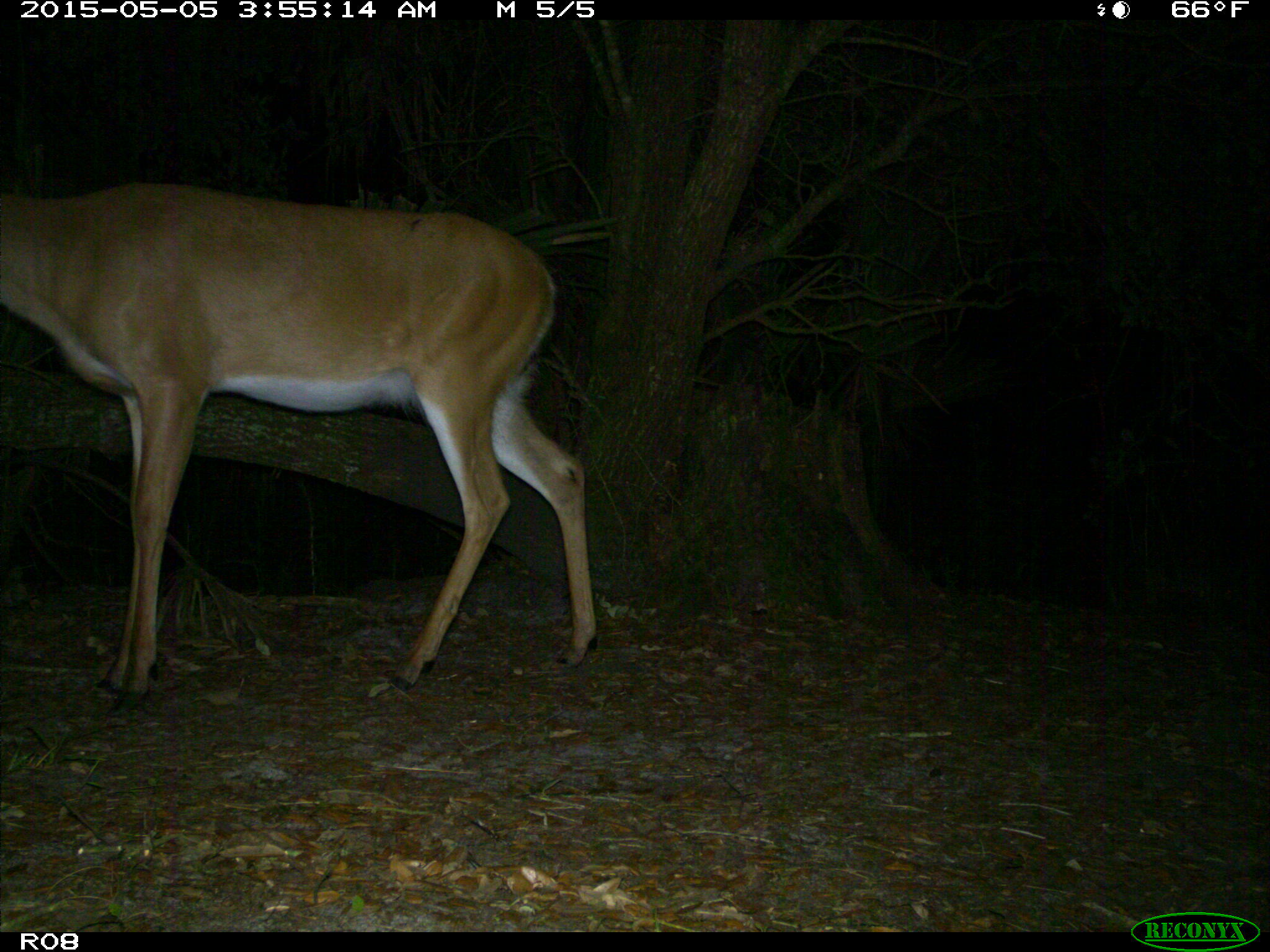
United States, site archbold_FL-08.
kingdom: Animalia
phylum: Chordata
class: Mammalia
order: Artiodactyla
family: Cervidae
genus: Odocoileus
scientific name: Odocoileus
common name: deer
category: unidentified deer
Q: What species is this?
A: Unidentified deer (deer) (Odocoileus).